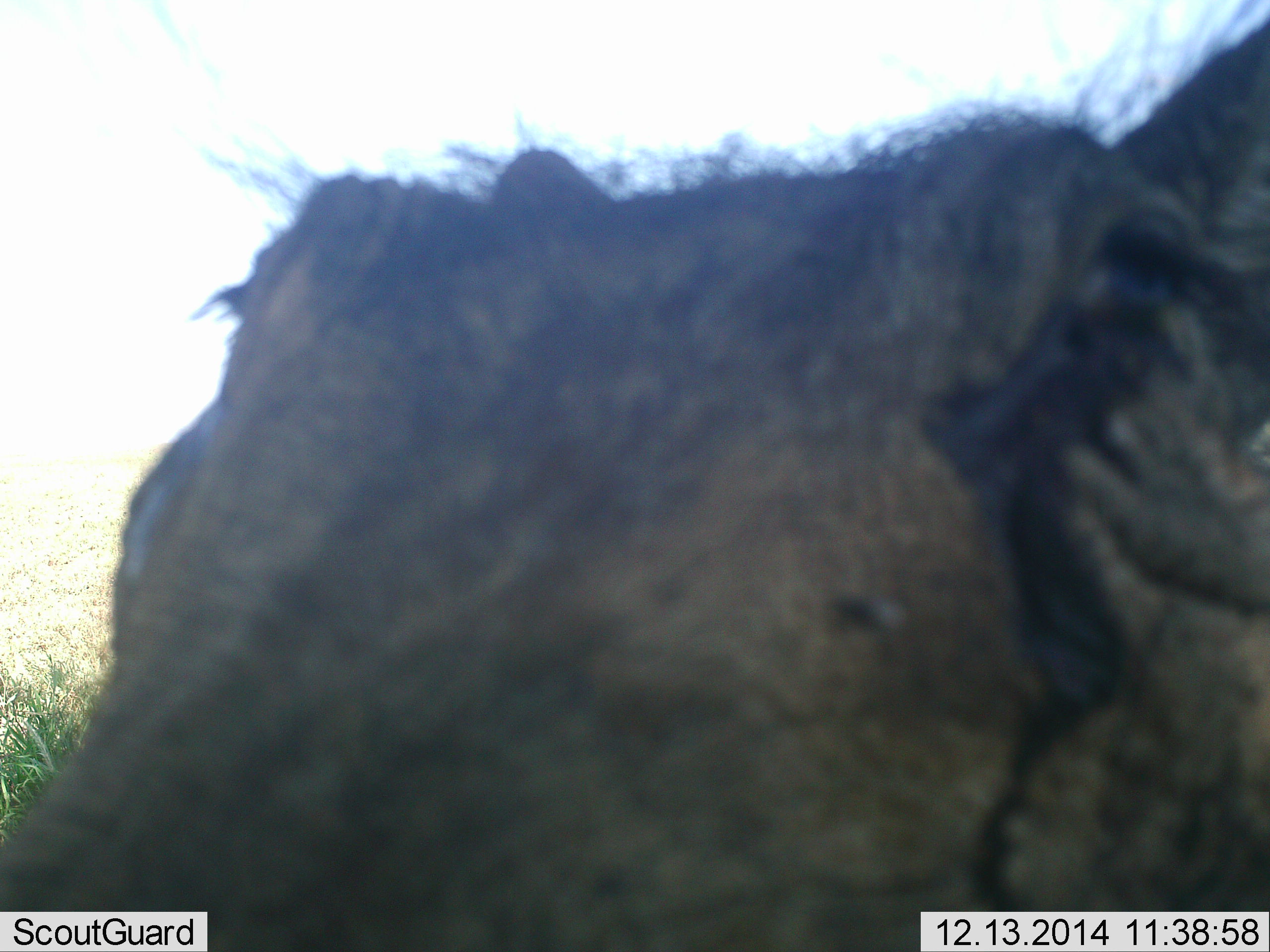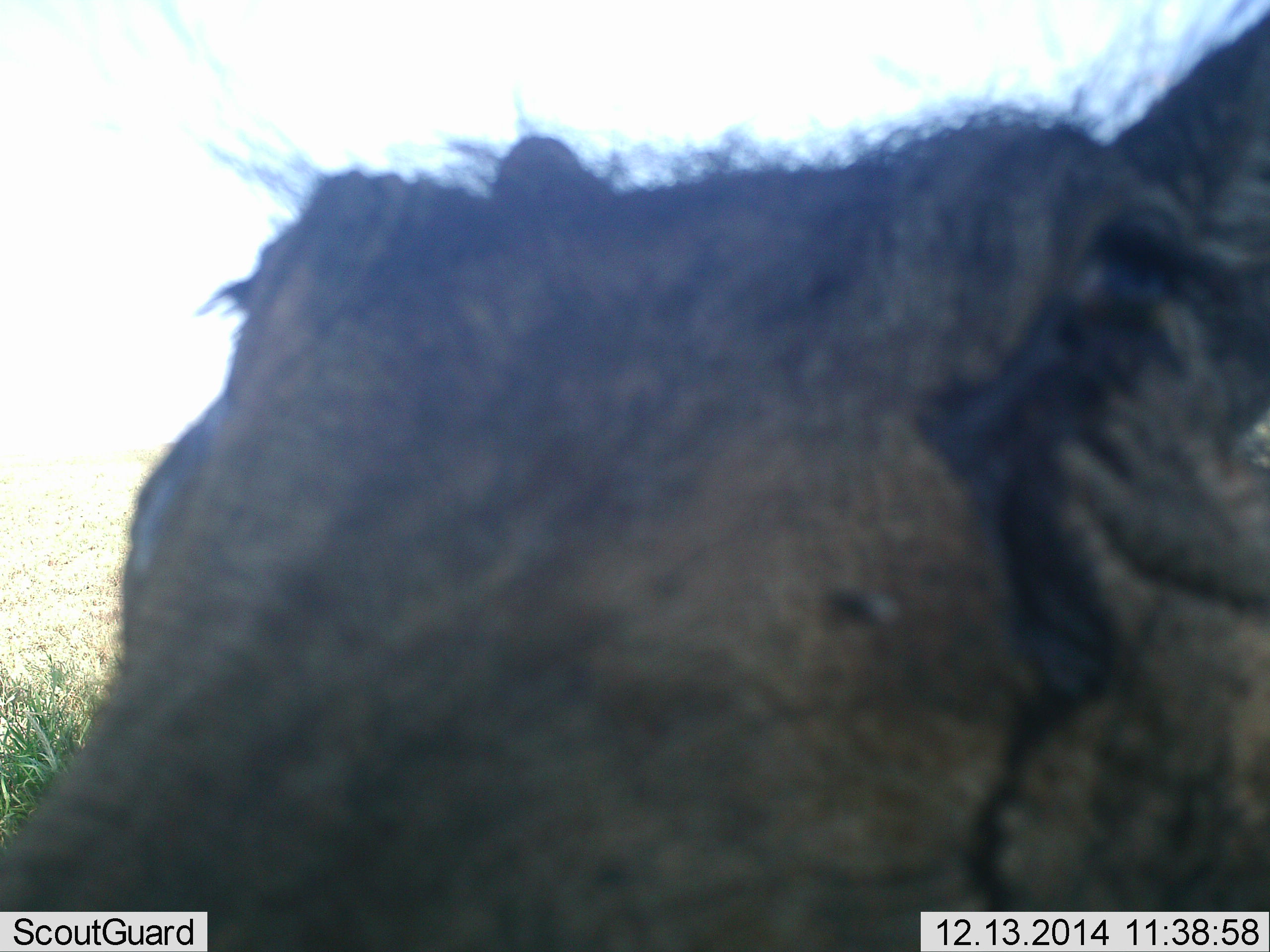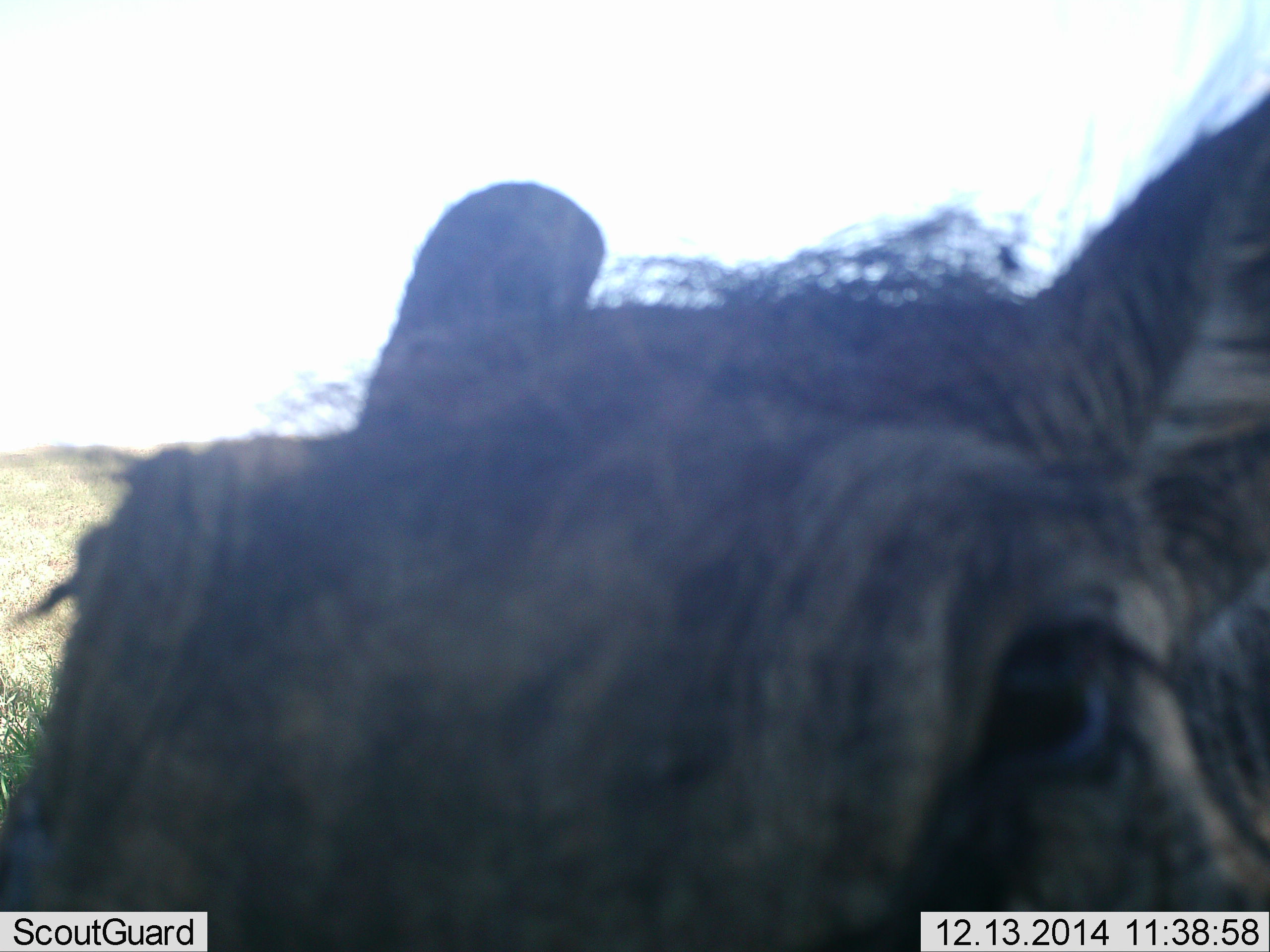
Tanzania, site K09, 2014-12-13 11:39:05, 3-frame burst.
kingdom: Animalia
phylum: Chordata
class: Mammalia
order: Artiodactyla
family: Suidae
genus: Phacochoerus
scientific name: Phacochoerus africanus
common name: warthog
Warthog (Phacochoerus africanus), count 1. Behavior (volunteer vote fractions): standing 70%, resting 10%, moving 10%, interacting 30%. Young present (vote fraction): 0%. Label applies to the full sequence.